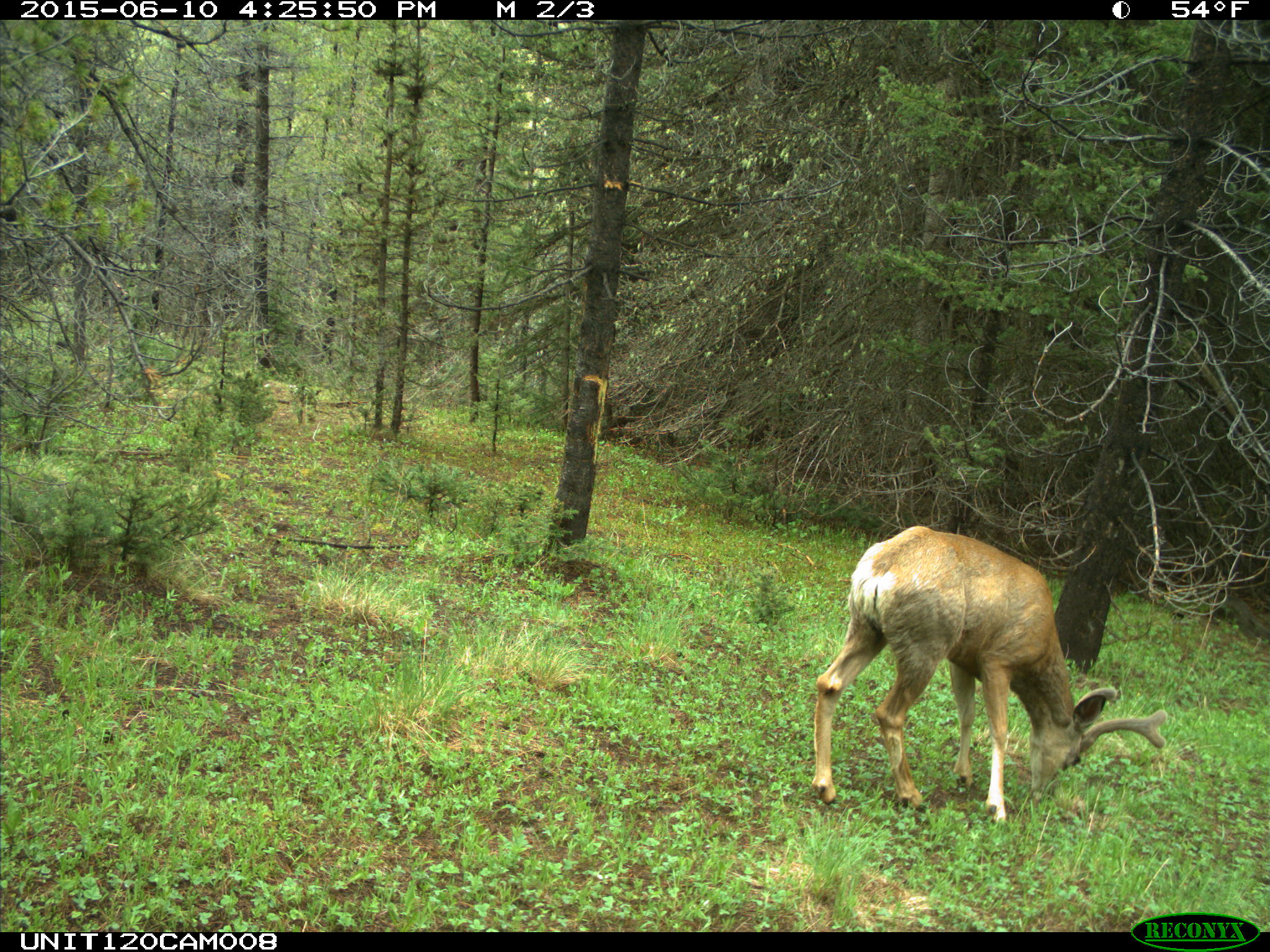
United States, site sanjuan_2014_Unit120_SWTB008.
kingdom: Animalia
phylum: Chordata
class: Mammalia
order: Artiodactyla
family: Cervidae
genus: Odocoileus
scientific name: Odocoileus hemionus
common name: mule deer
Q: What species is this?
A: Odocoileus hemionus (mule deer).